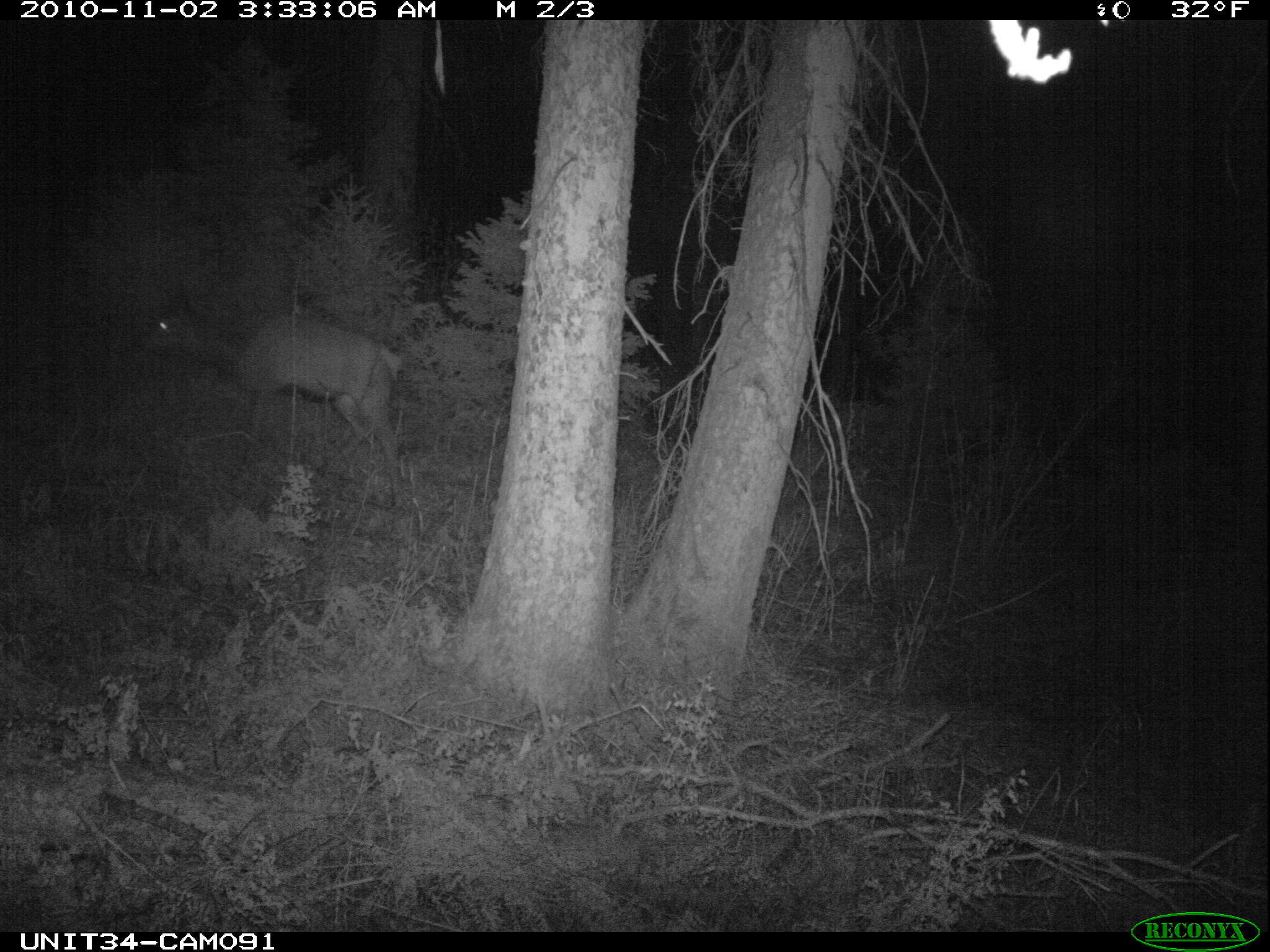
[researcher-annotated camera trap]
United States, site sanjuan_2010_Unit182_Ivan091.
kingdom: Animalia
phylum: Chordata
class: Mammalia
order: Artiodactyla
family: Cervidae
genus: Cervus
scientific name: Cervus elaphus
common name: red deer